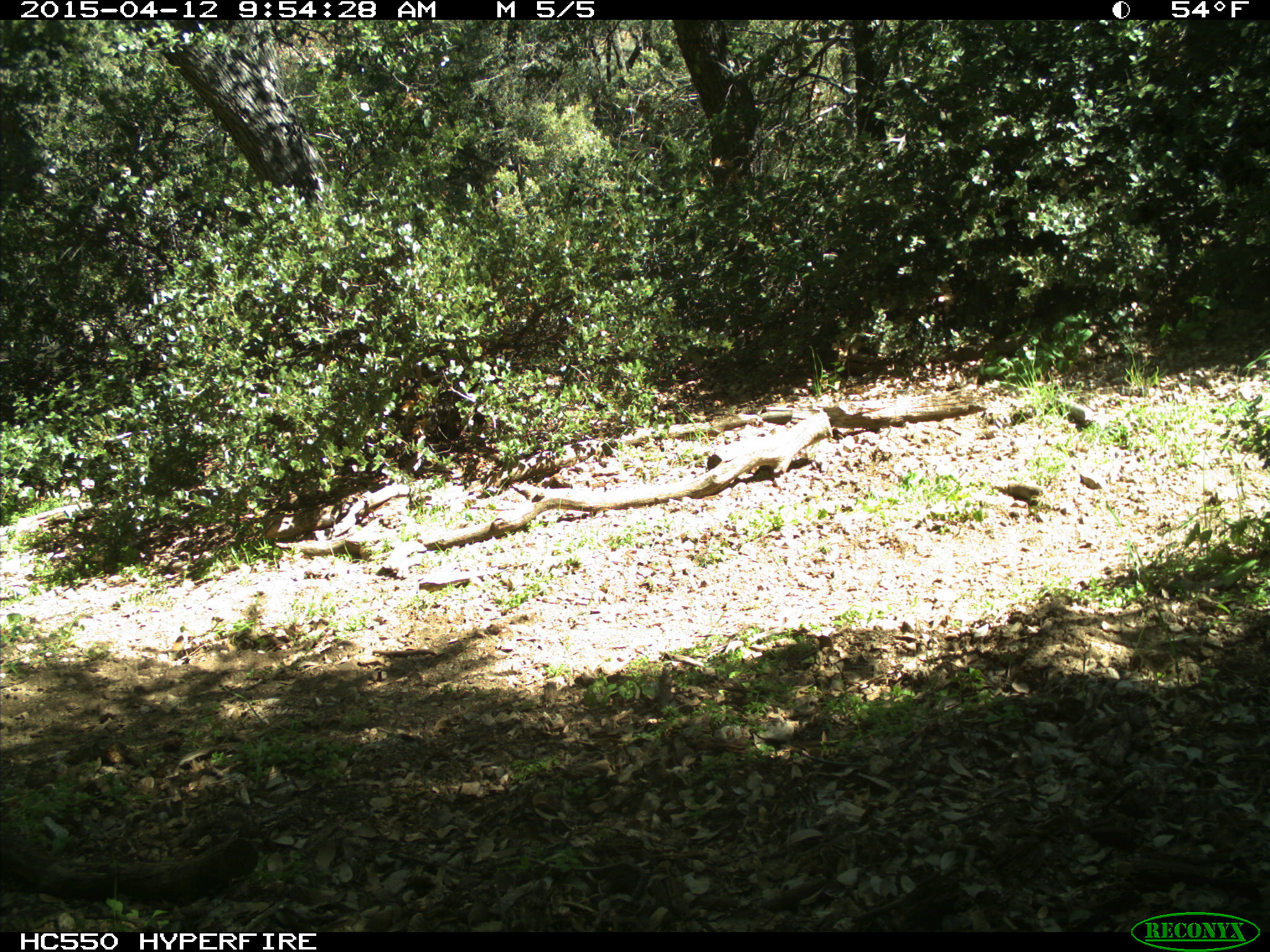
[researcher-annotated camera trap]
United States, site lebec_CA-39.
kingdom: Animalia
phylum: Chordata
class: Mammalia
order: Artiodactyla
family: Bovidae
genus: Bos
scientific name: Bos taurus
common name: domestic cow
Bos taurus (domestic cow).